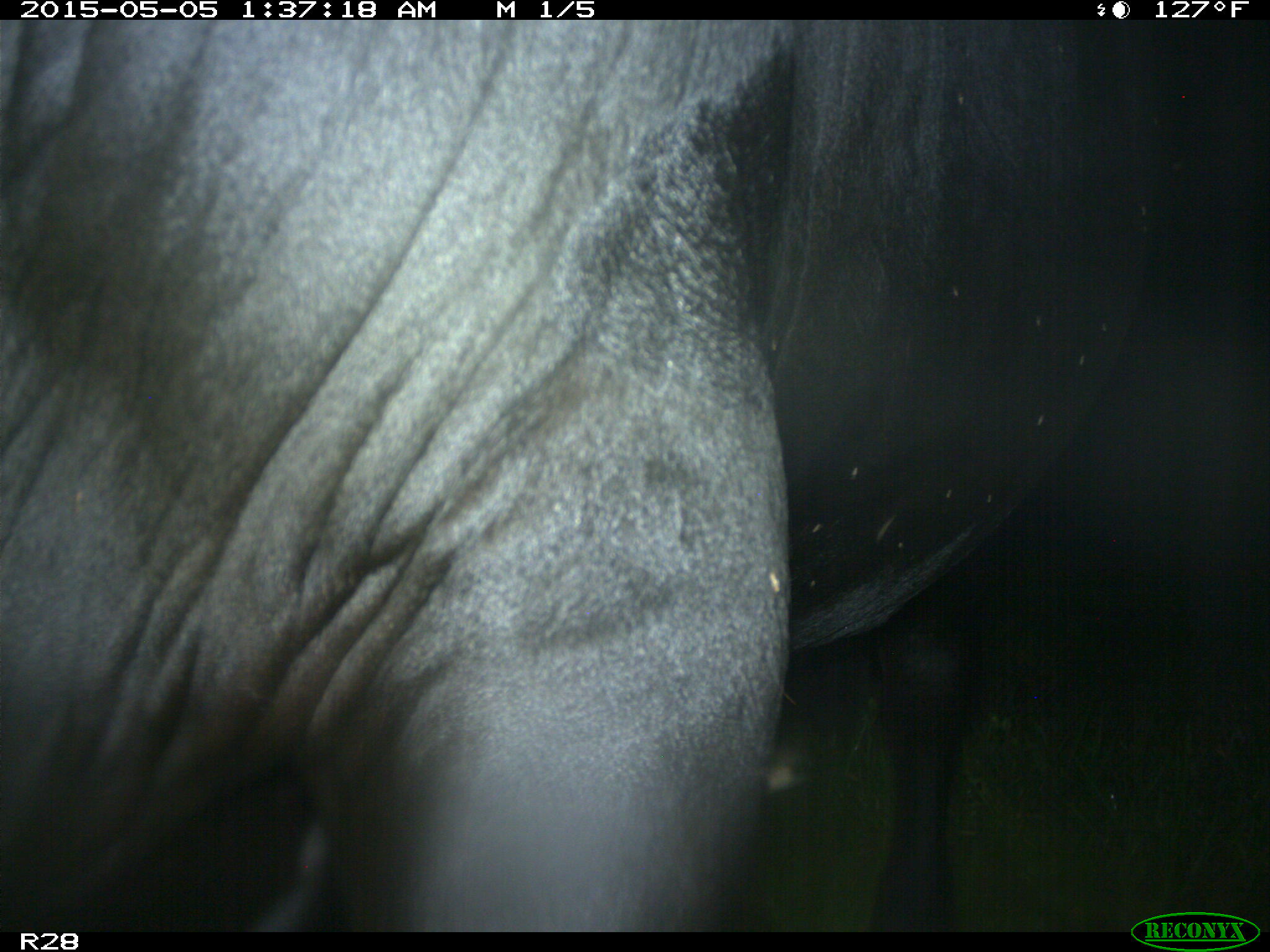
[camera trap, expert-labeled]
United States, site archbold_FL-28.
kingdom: Animalia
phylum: Chordata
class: Mammalia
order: Artiodactyla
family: Bovidae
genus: Bos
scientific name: Bos taurus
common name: domestic cow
Bos taurus (domestic cow).